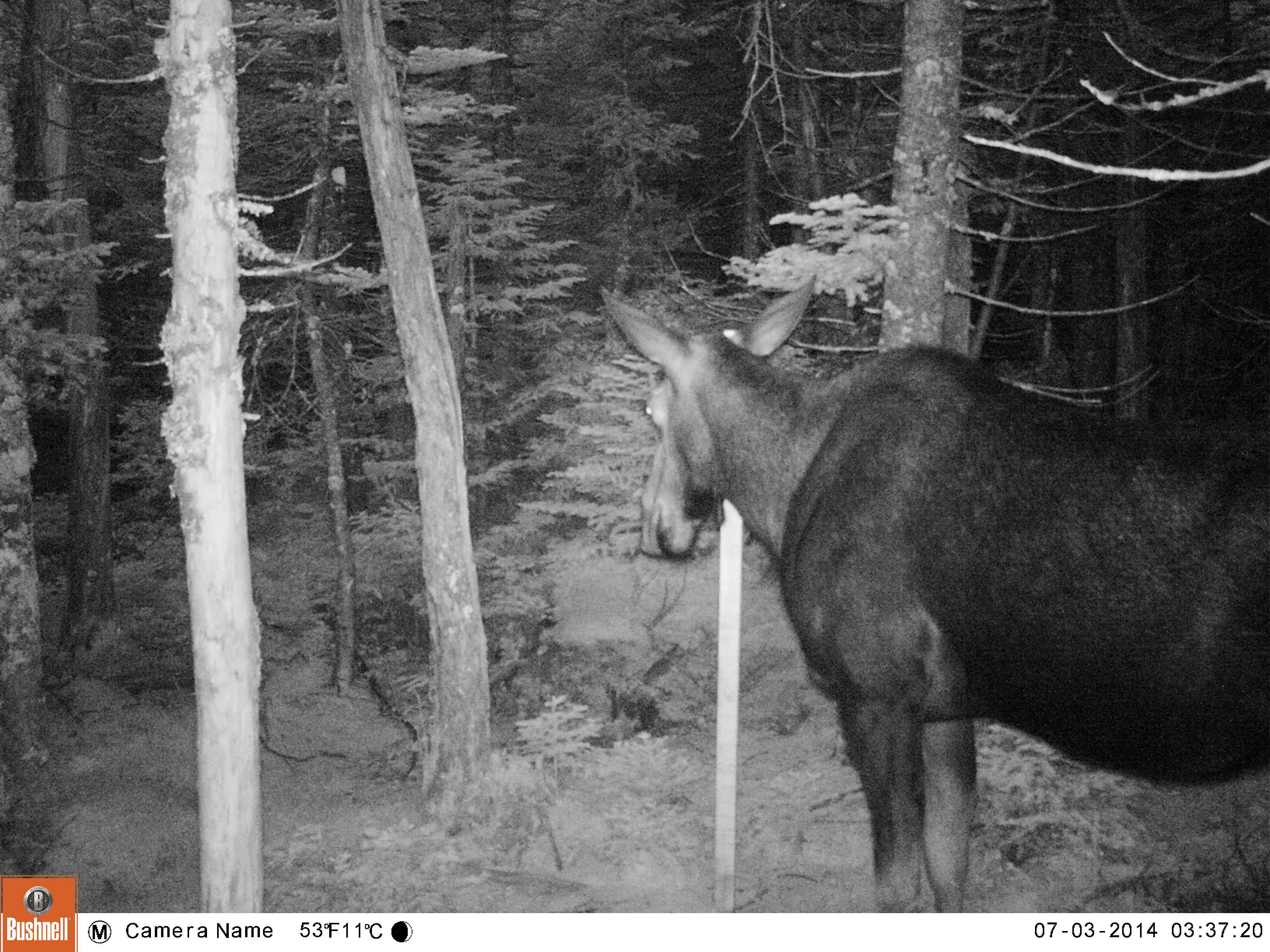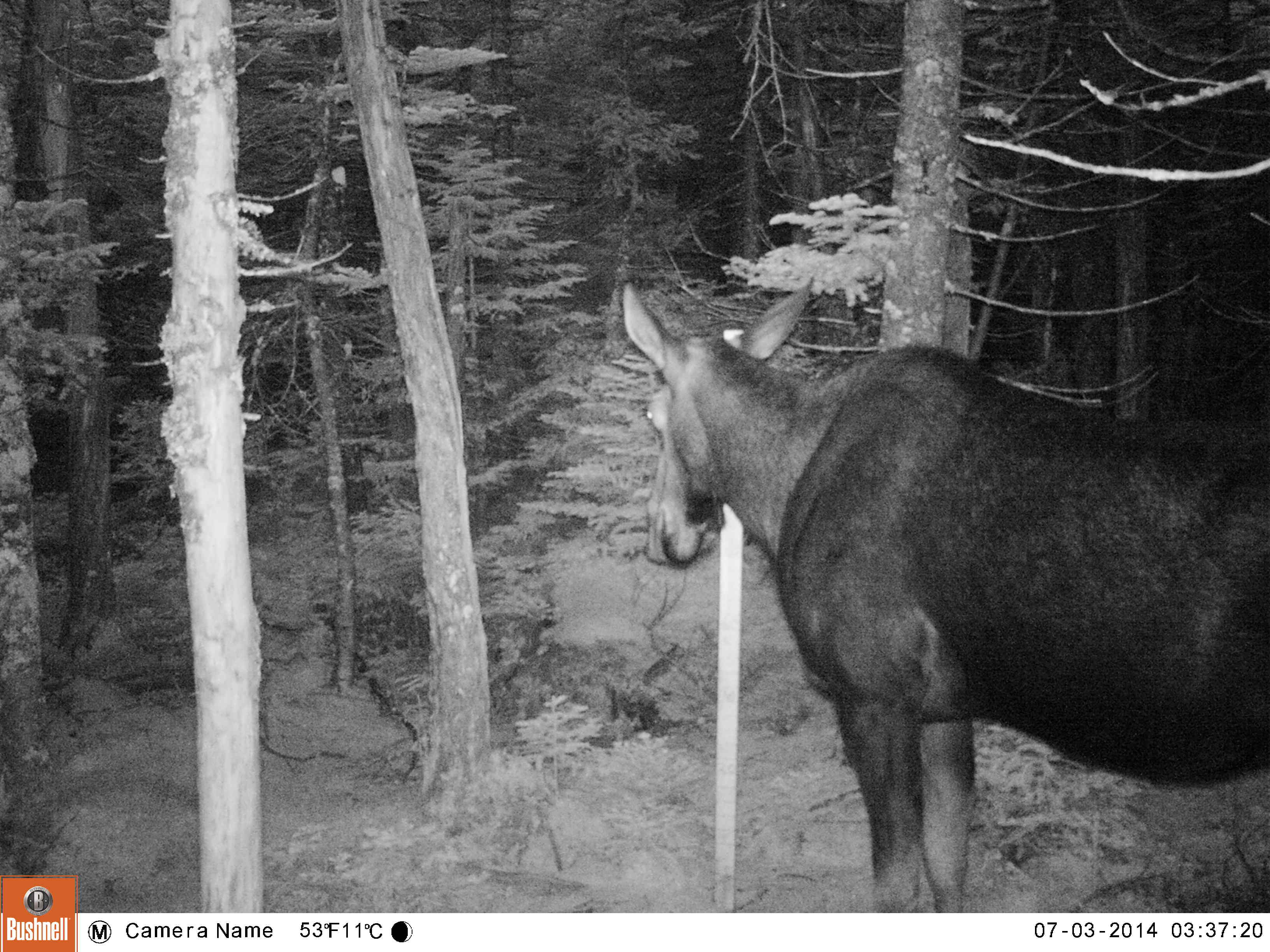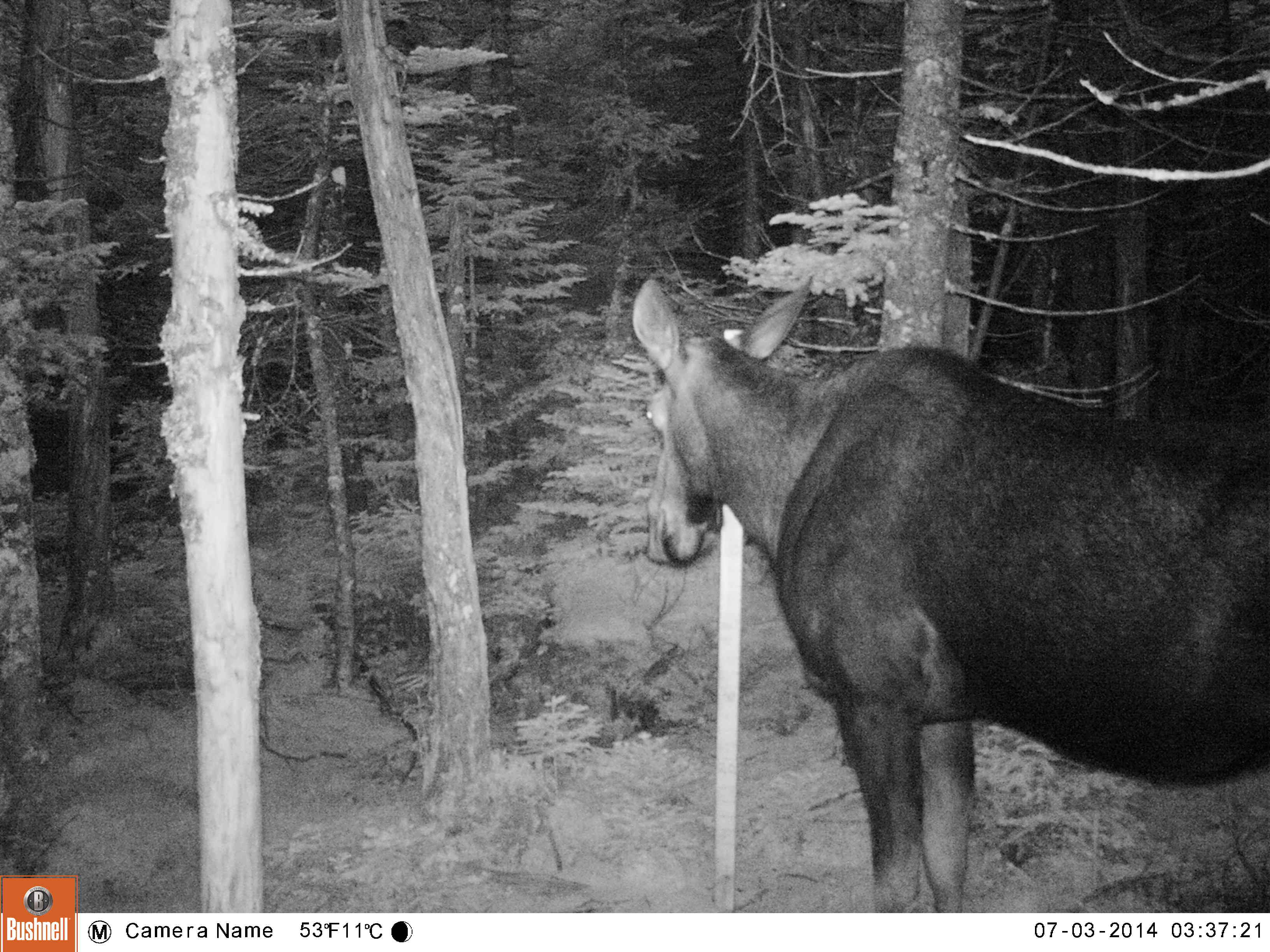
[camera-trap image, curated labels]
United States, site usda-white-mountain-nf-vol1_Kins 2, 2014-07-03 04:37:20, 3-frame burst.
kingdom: Animalia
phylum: Chordata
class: Mammalia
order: Artiodactyla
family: Cervidae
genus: Alces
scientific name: Alces alces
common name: moose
Moose (Alces alces).